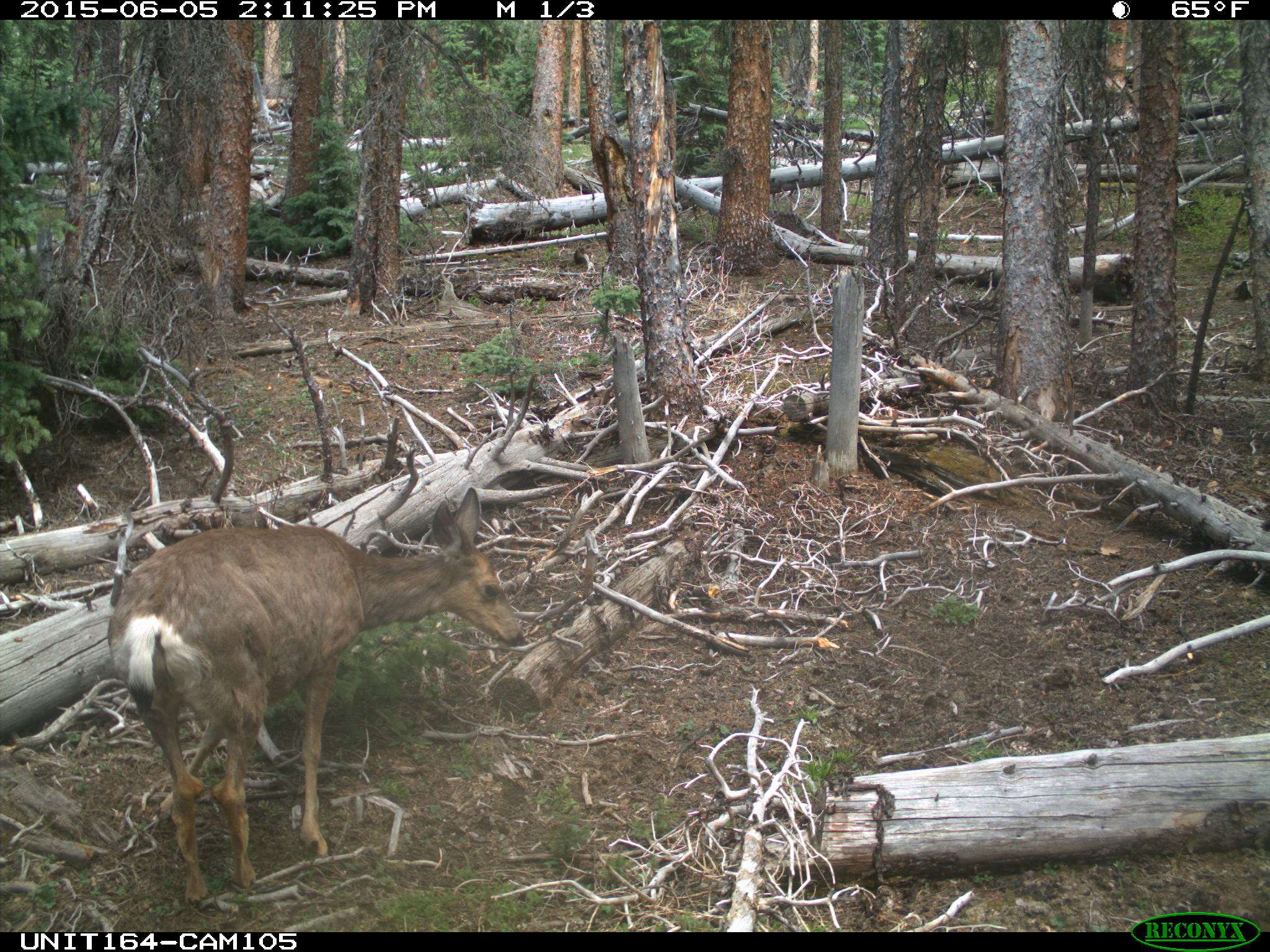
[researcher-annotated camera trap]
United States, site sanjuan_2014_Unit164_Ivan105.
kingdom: Animalia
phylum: Chordata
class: Mammalia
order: Artiodactyla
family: Cervidae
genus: Odocoileus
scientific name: Odocoileus hemionus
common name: mule deer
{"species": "Odocoileus hemionus (mule deer)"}